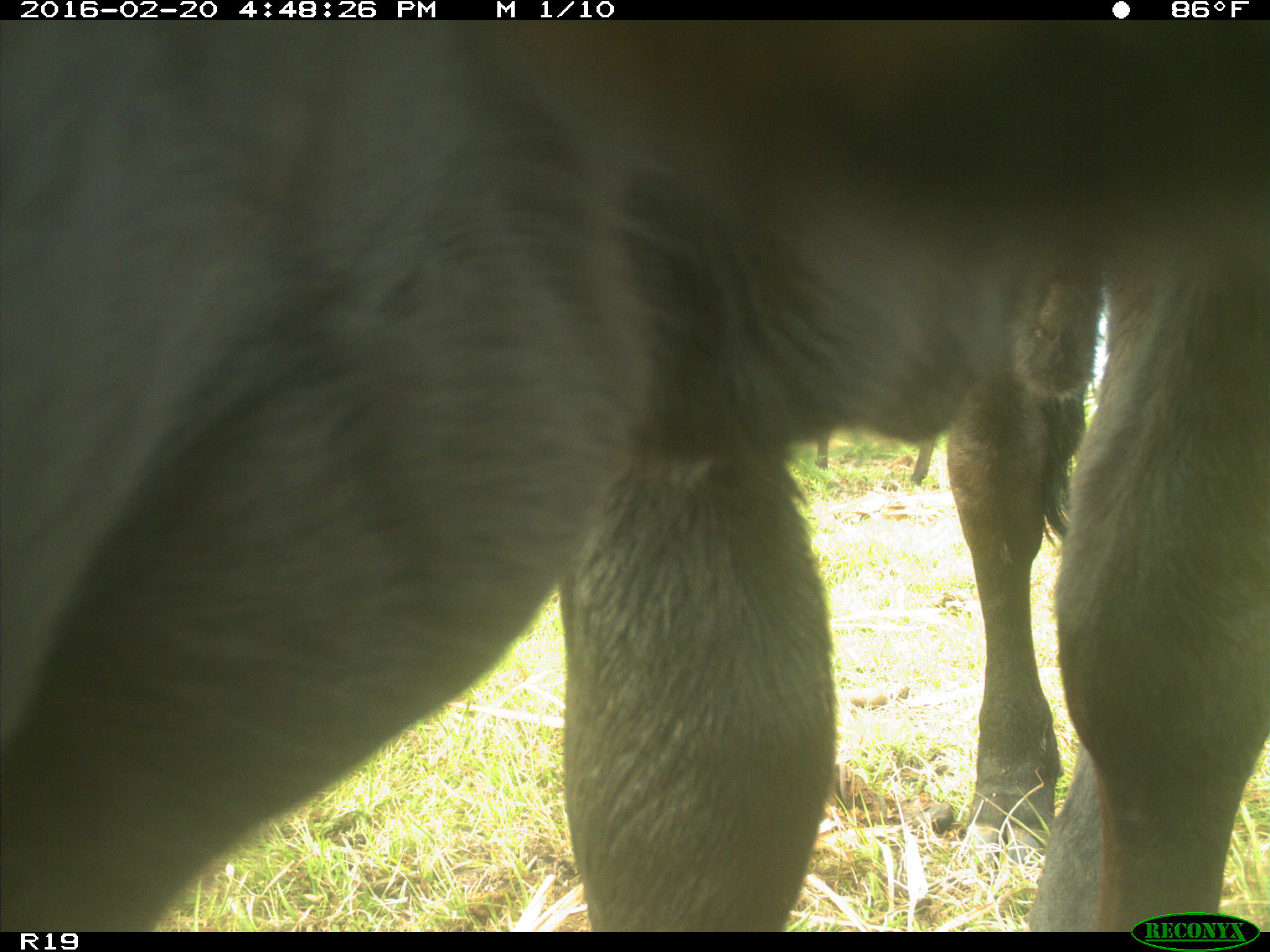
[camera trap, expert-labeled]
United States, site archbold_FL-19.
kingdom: Animalia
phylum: Chordata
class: Mammalia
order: Artiodactyla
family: Bovidae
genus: Bos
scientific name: Bos taurus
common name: domestic cow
Bos taurus (domestic cow).